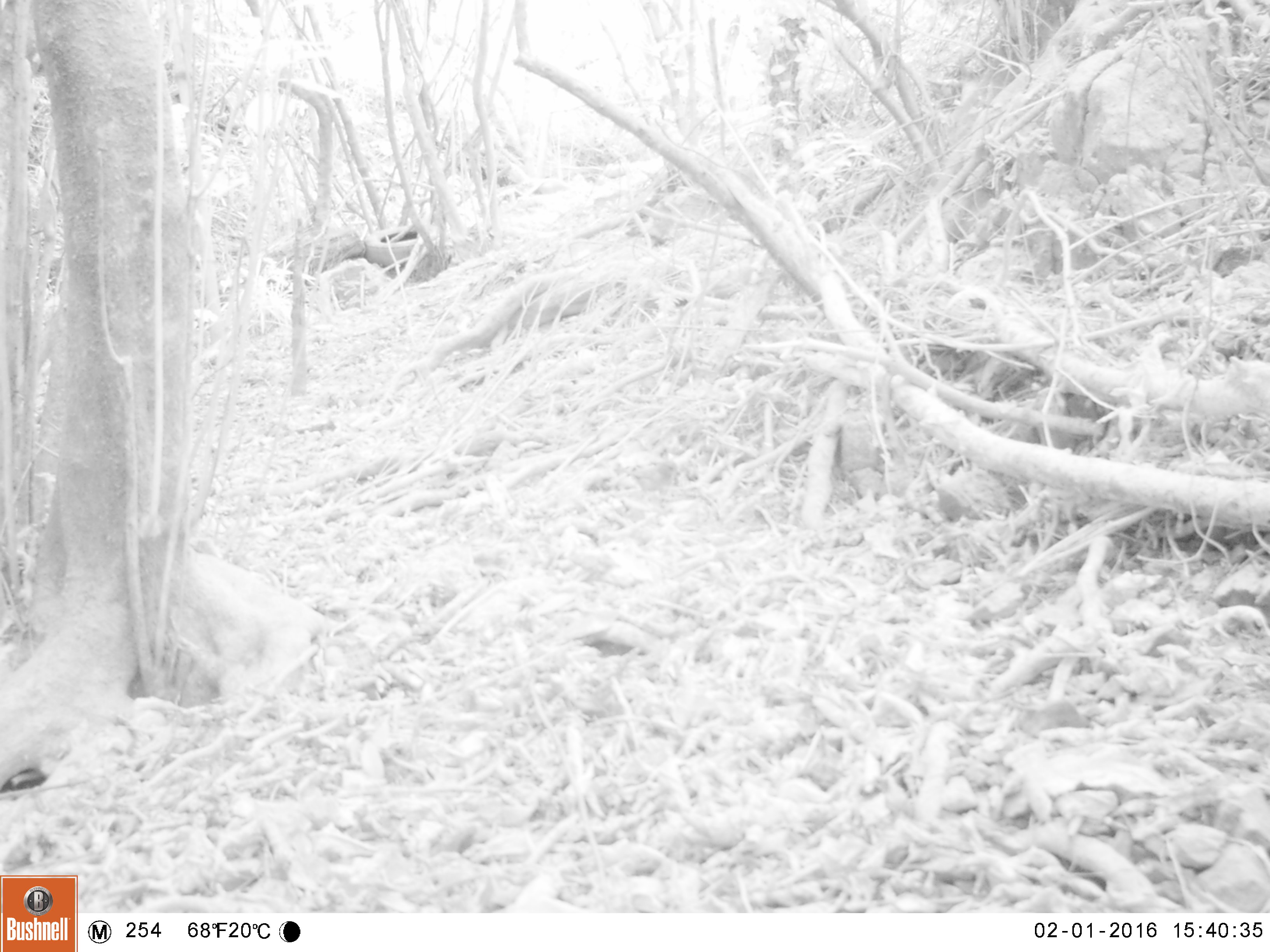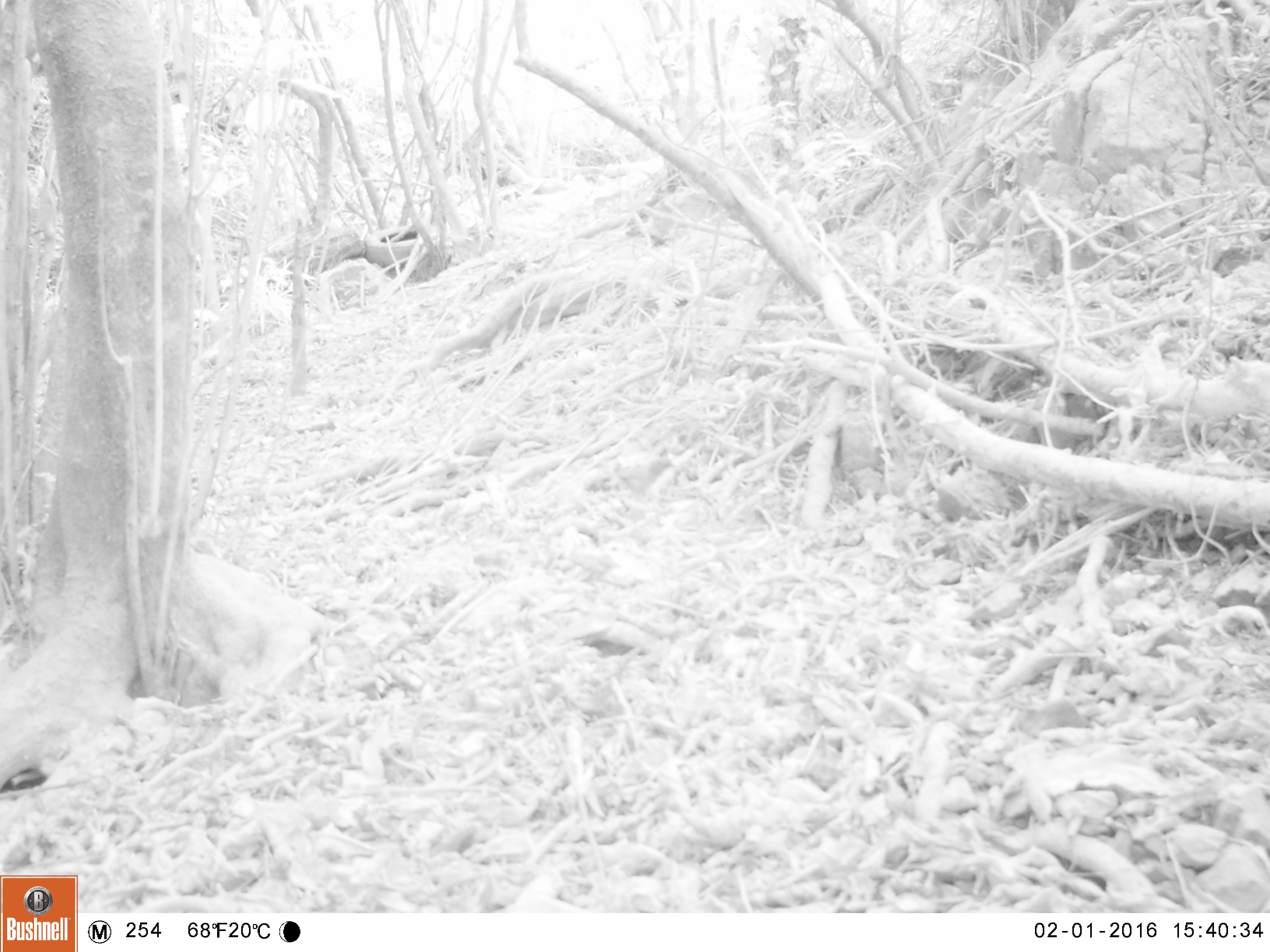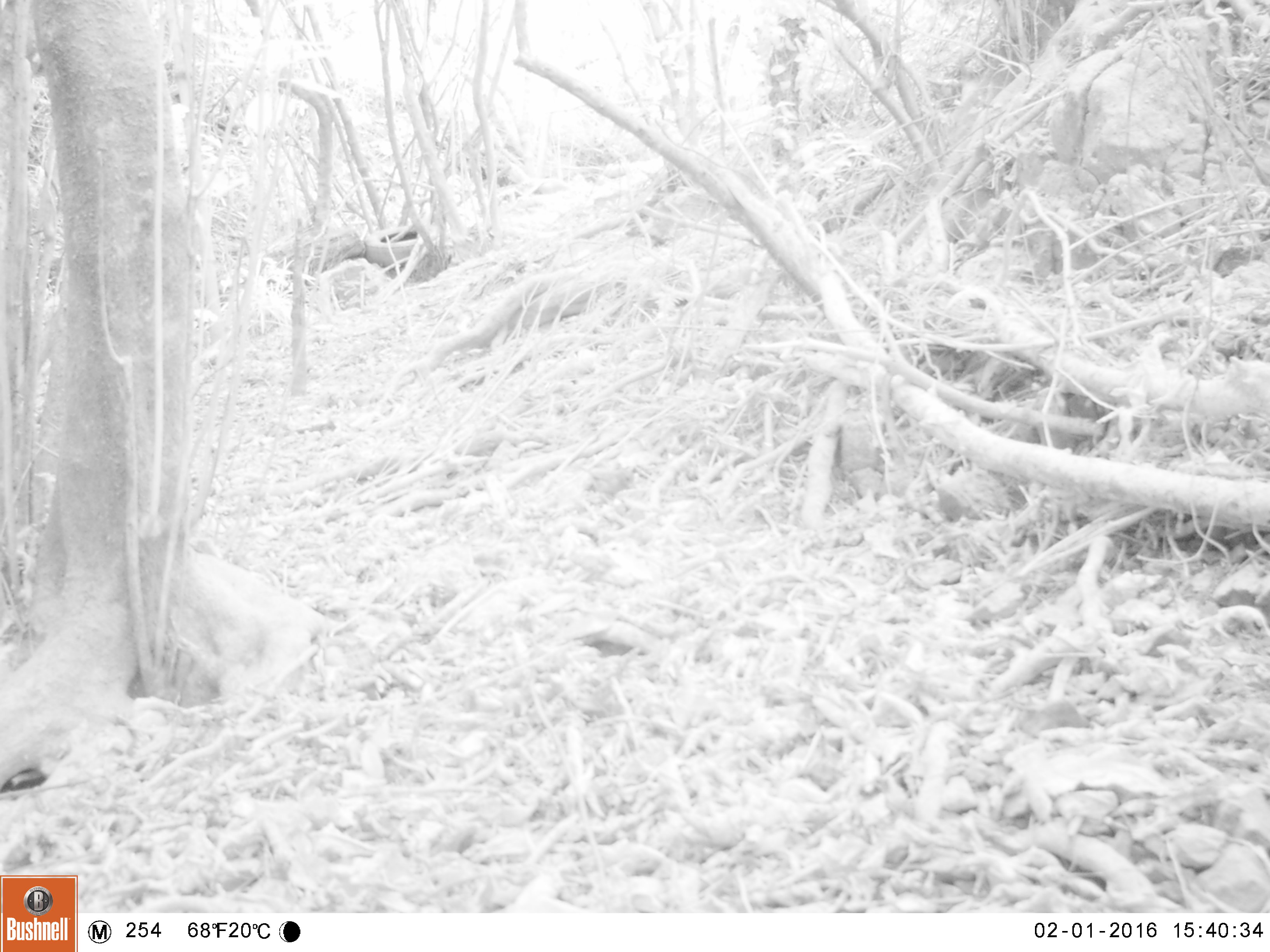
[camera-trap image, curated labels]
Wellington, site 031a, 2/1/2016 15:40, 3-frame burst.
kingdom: Animalia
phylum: Chordata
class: Aves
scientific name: Aves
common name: bird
Bird (Aves).